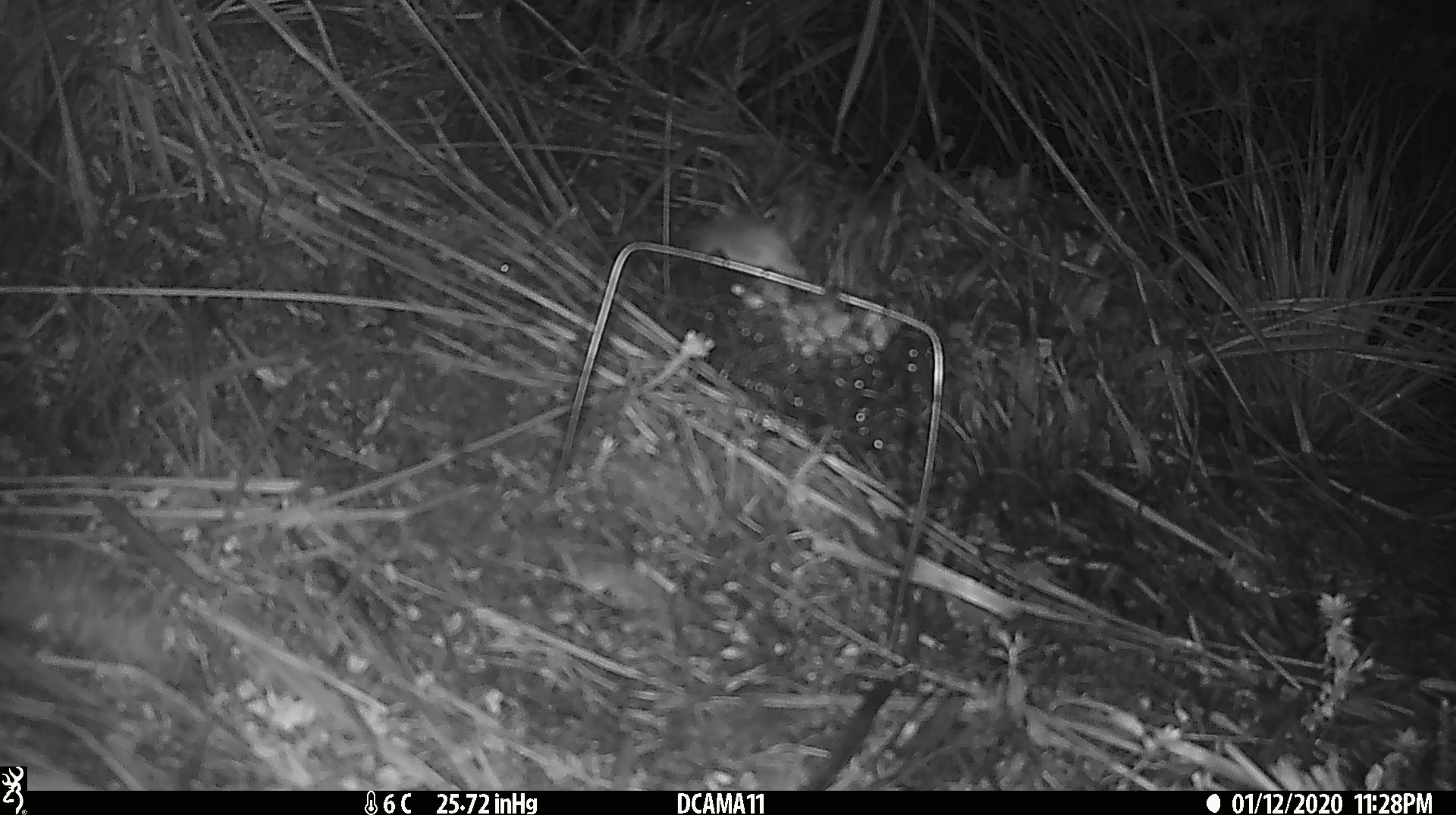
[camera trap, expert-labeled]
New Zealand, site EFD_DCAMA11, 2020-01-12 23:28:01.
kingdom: Animalia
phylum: Chordata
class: Mammalia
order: Rodentia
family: Muridae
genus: Mus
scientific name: Mus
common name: mouse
Mouse (Mus).